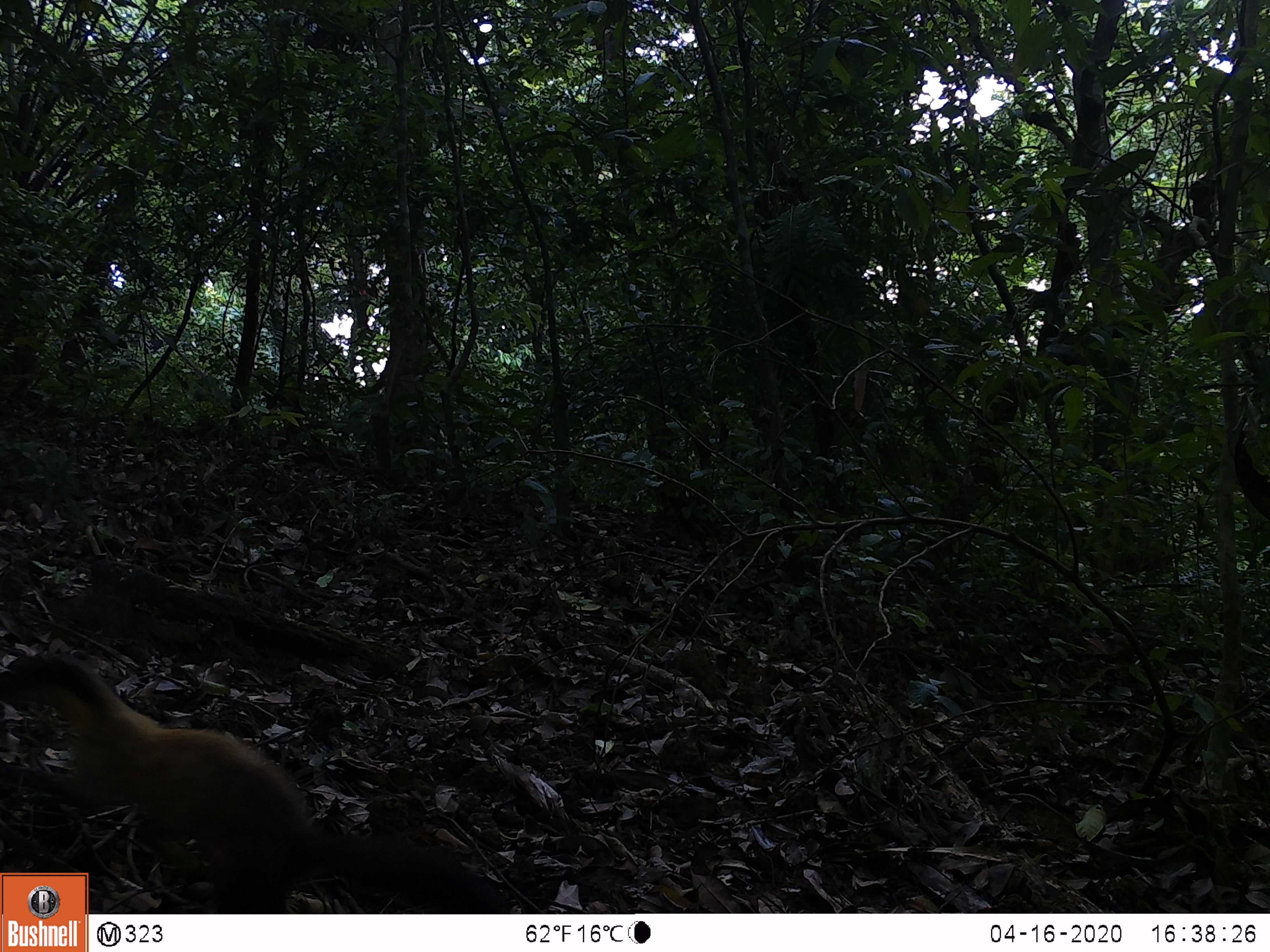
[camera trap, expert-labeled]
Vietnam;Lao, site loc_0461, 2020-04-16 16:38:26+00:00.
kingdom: Animalia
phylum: Chordata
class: Mammalia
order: Carnivora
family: Mustelidae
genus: Martes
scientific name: Martes flavigula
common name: yellow-throated marten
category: yellow throated marten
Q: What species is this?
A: Yellow throated marten (yellow-throated marten) (Martes flavigula).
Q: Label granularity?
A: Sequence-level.